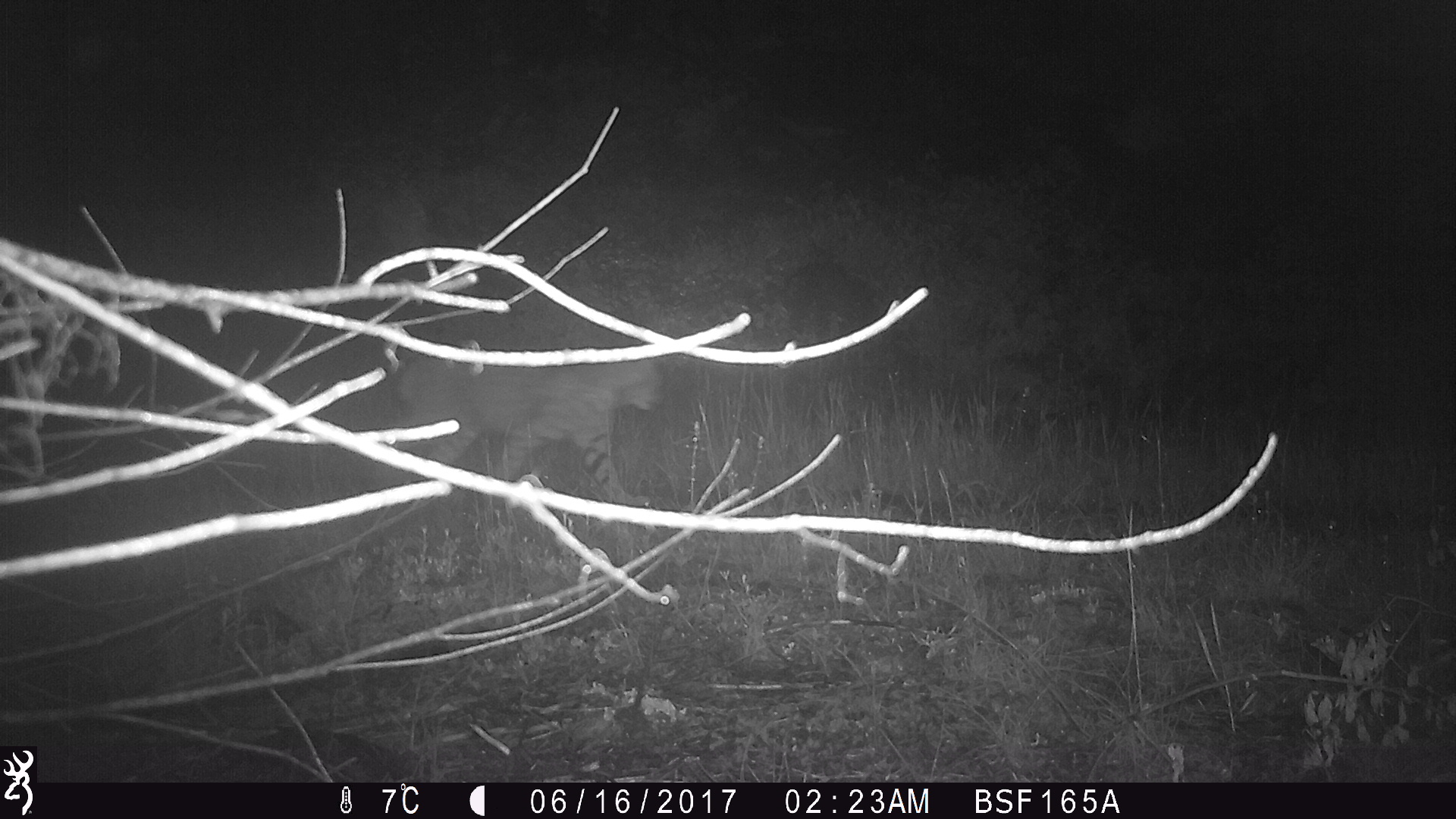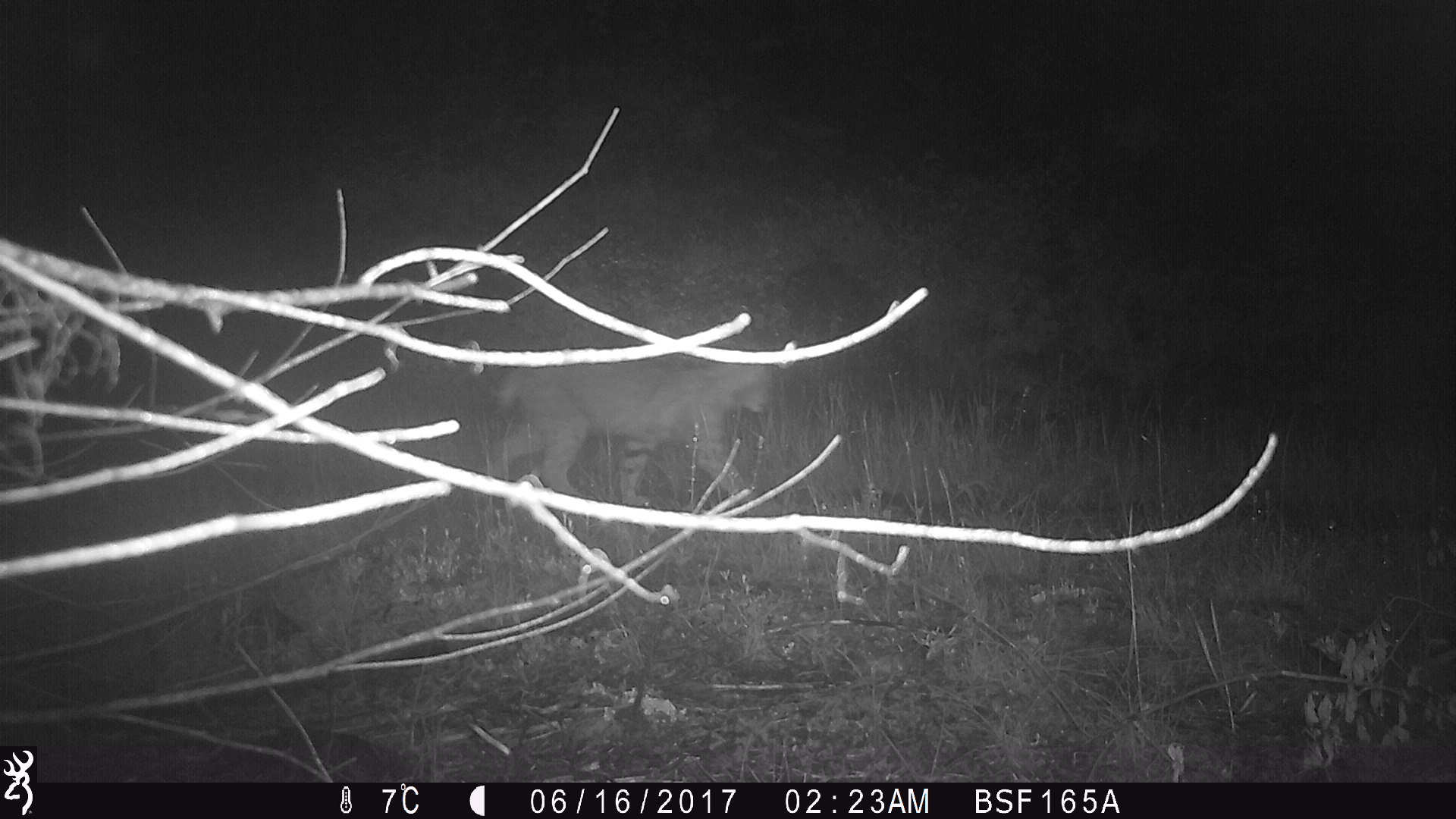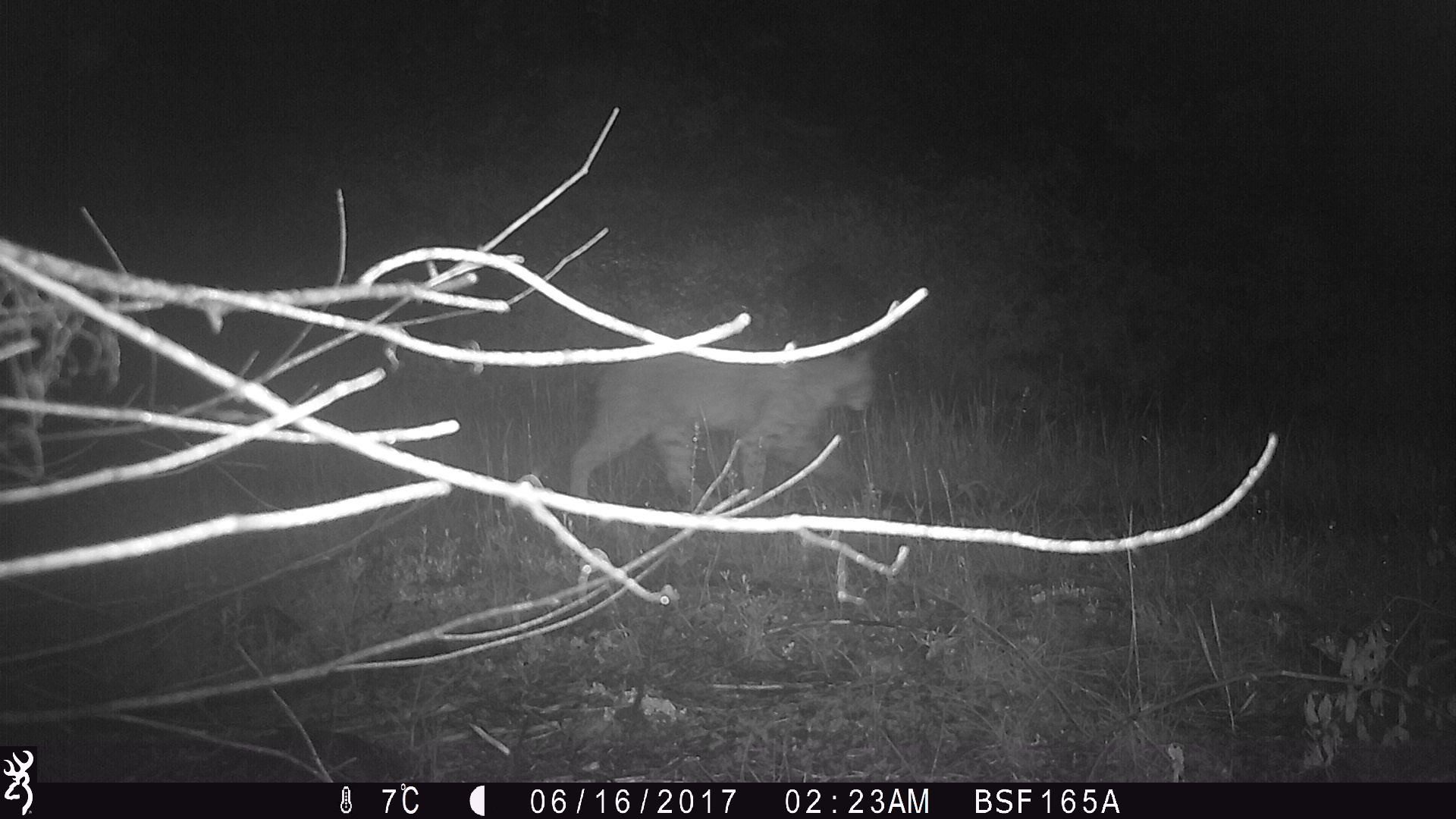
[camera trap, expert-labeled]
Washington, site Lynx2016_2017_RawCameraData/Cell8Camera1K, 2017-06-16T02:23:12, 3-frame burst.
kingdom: Animalia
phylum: Chordata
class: Mammalia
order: Carnivora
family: Felidae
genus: Lynx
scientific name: Lynx rufus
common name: bobcat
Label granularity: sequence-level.